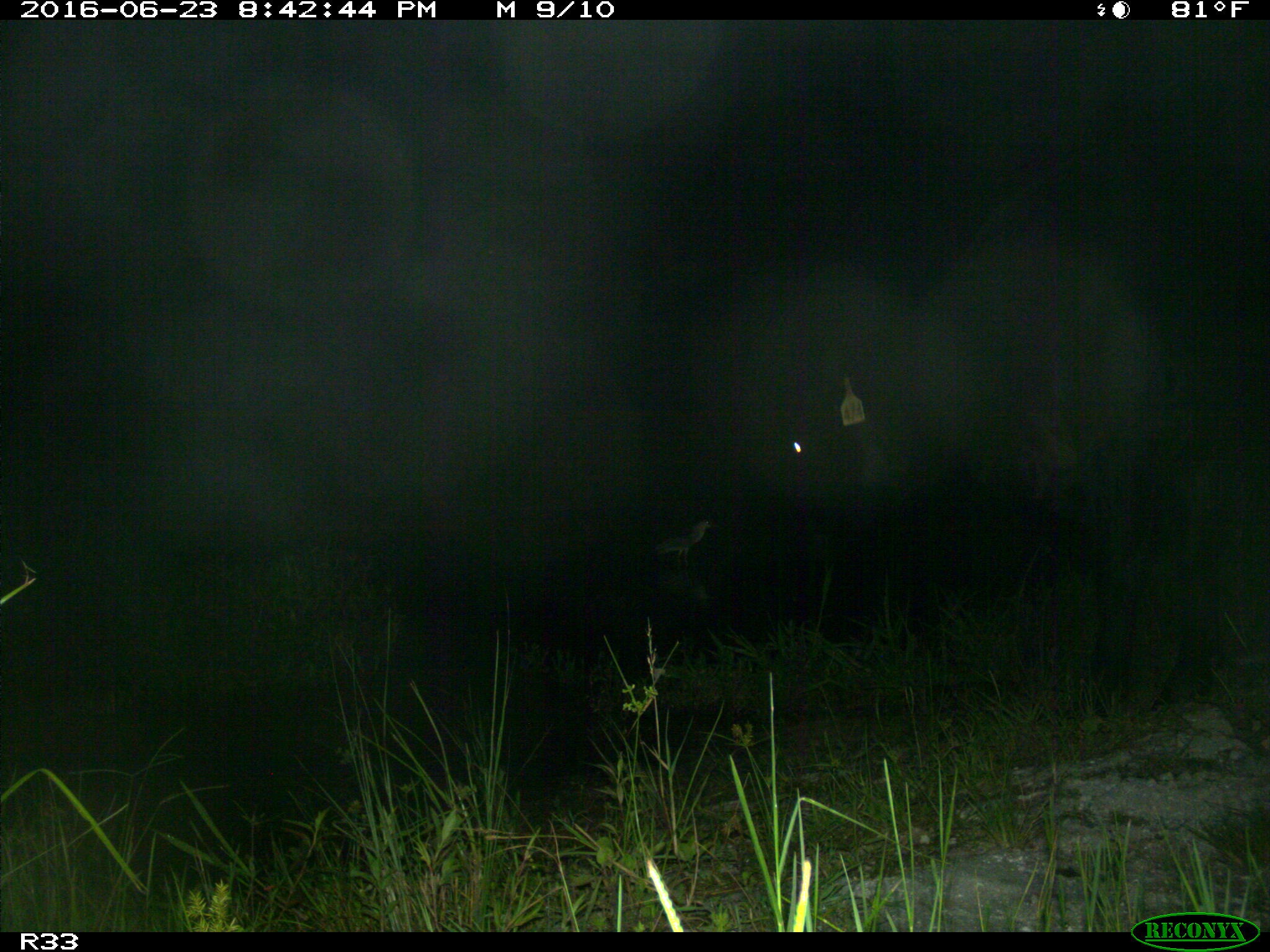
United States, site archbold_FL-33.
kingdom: Animalia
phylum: Chordata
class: Mammalia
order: Artiodactyla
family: Bovidae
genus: Bos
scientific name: Bos taurus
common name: domestic cow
Bos taurus (domestic cow).